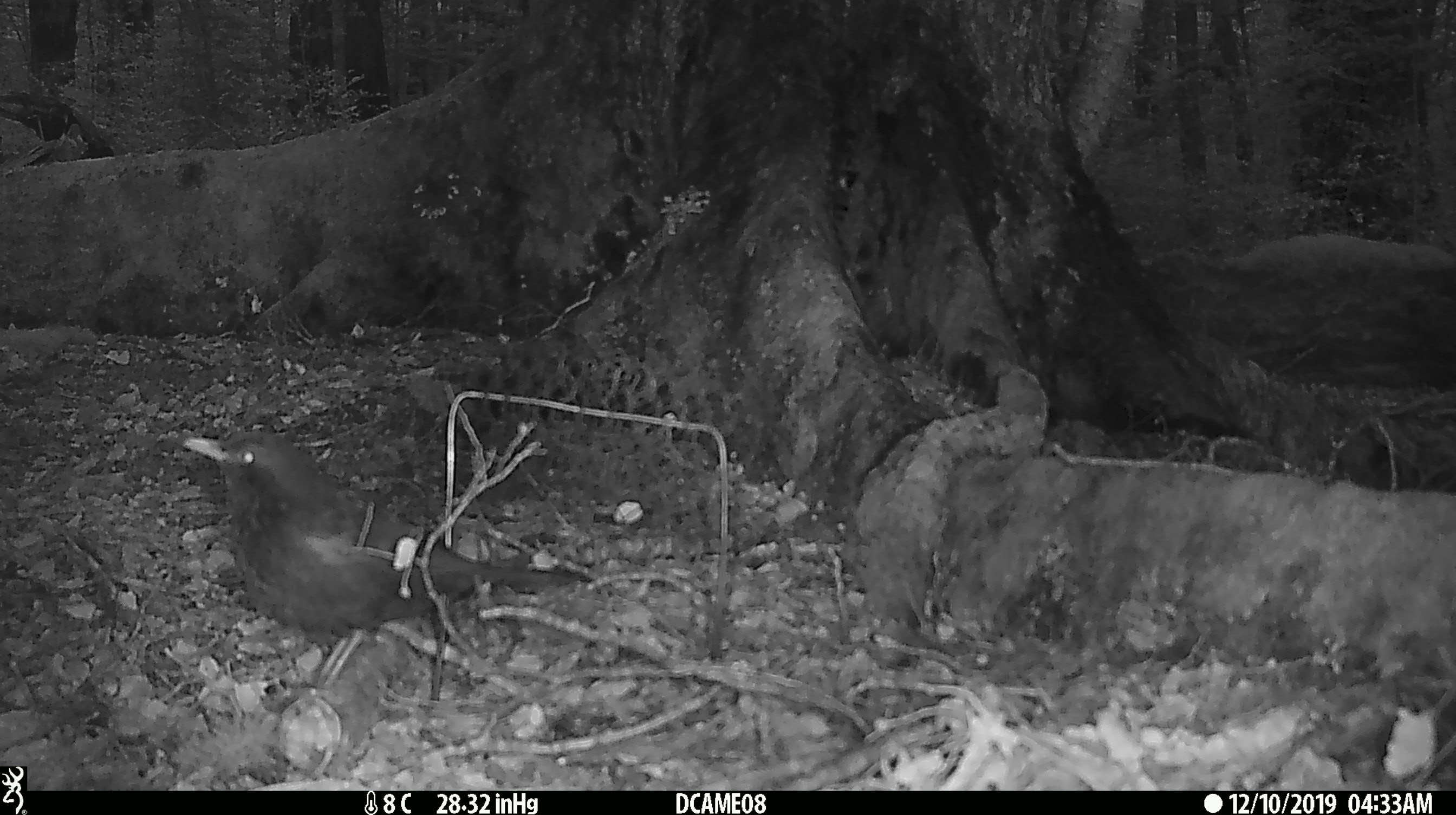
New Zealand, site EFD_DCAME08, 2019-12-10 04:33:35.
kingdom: Animalia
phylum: Chordata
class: Aves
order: Passeriformes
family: Turdidae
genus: Turdus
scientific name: Turdus merula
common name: eurasian blackbird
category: blackbird